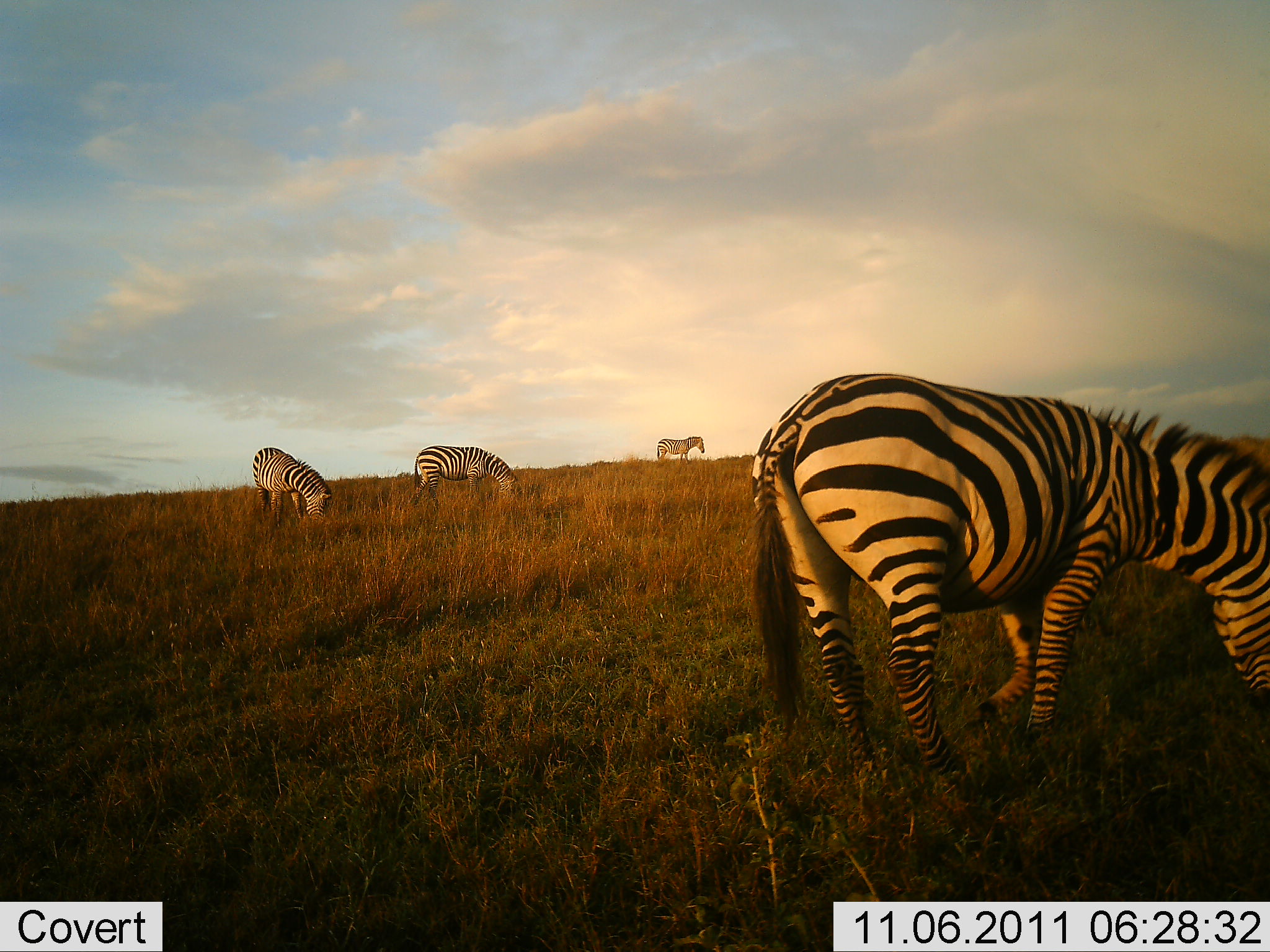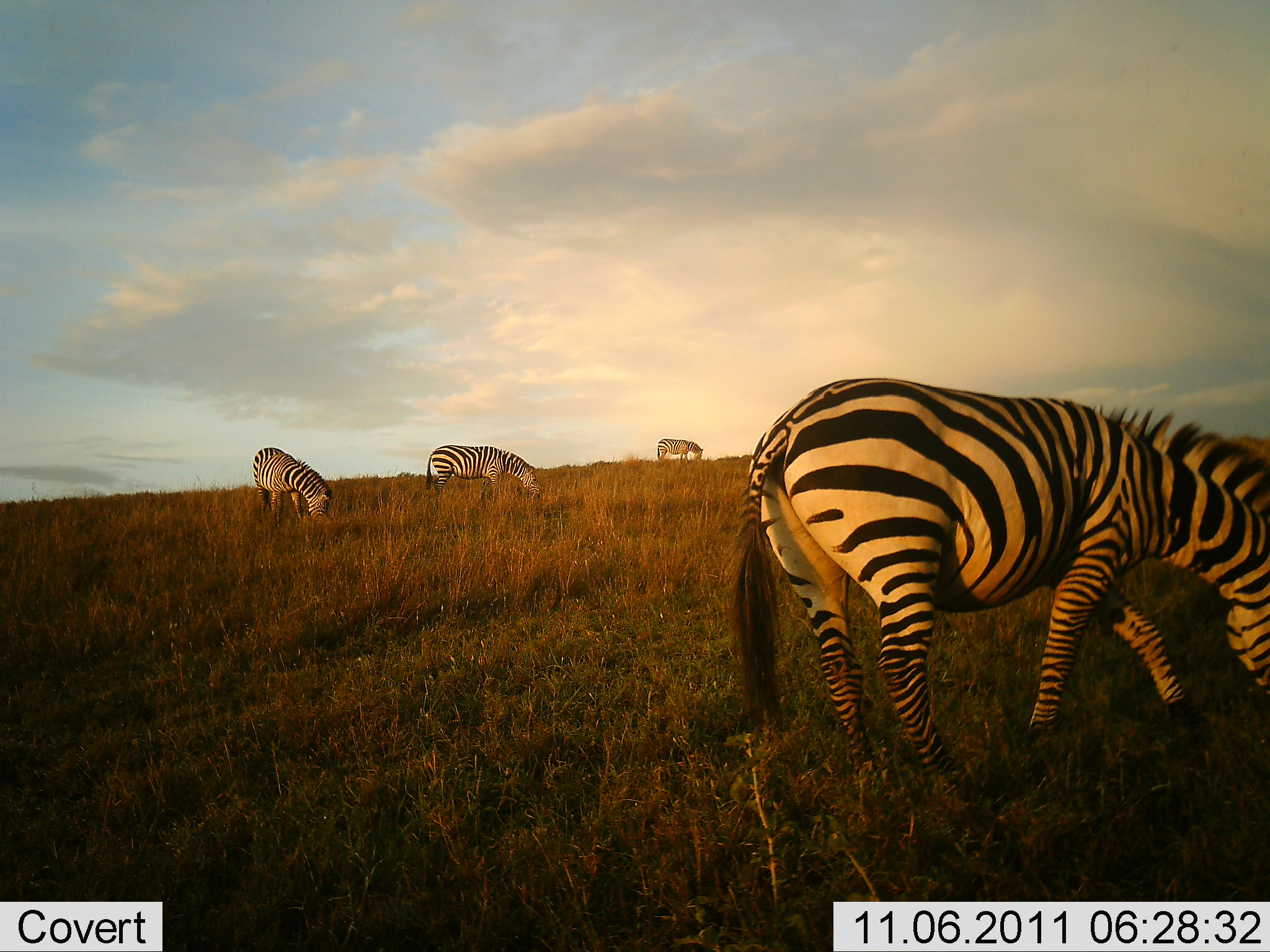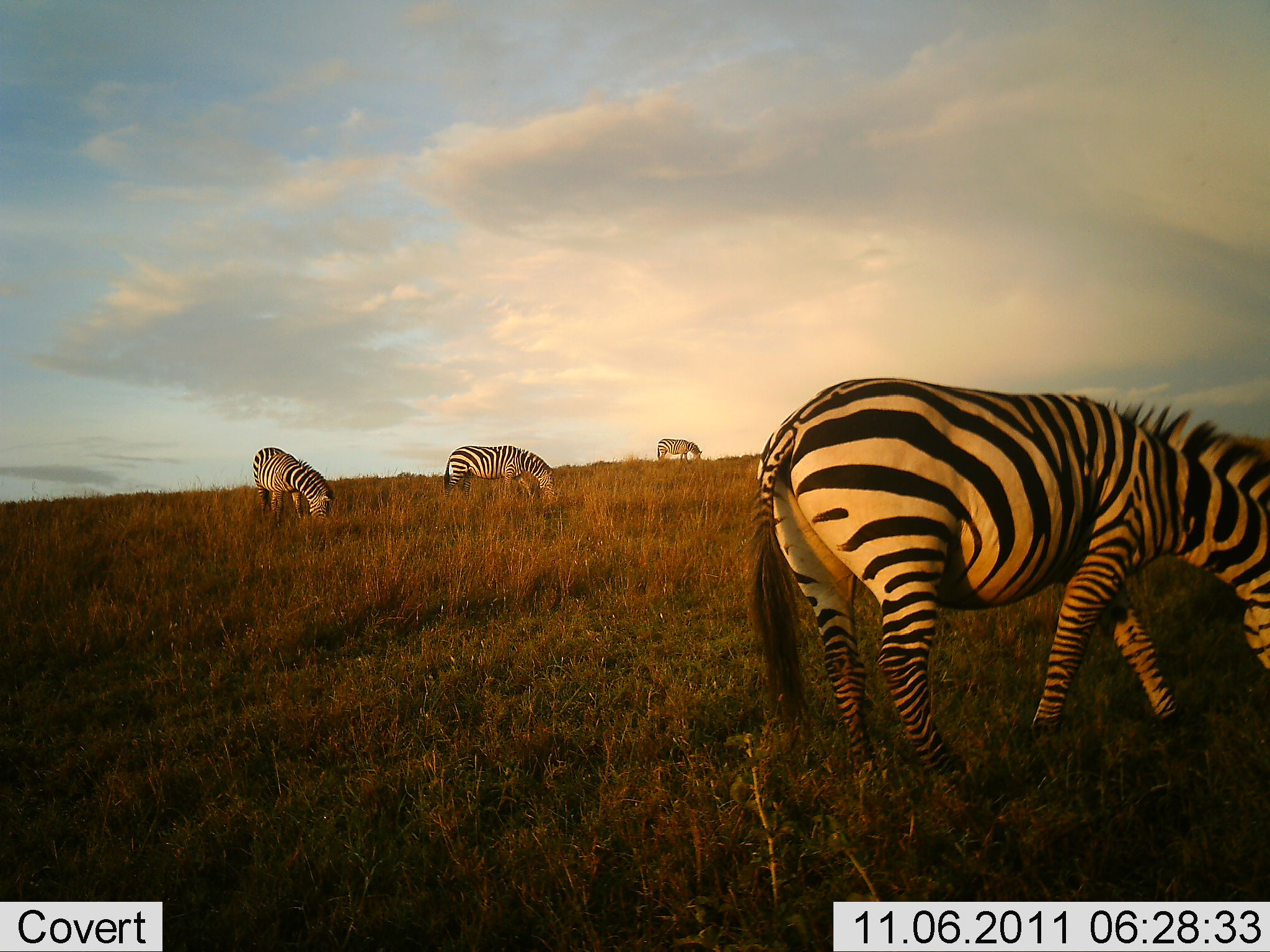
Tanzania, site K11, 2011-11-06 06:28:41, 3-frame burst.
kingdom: Animalia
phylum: Chordata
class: Mammalia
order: Perissodactyla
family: Equidae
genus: Equus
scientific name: Equus quagga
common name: plains zebra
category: zebra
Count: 4.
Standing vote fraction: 8%.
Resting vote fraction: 0%.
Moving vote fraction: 0%.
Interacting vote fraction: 0%.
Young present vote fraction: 0%.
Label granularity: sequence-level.